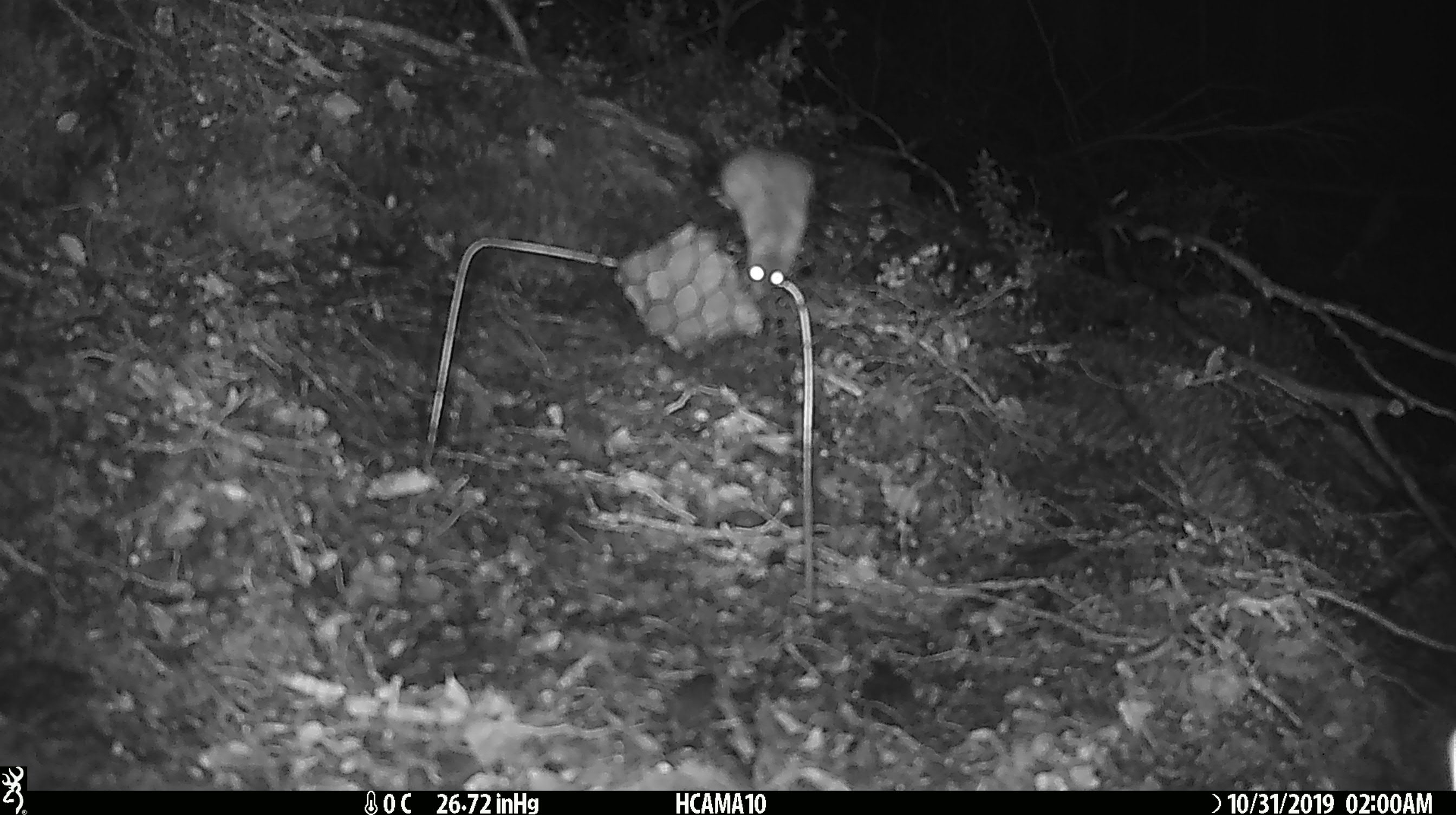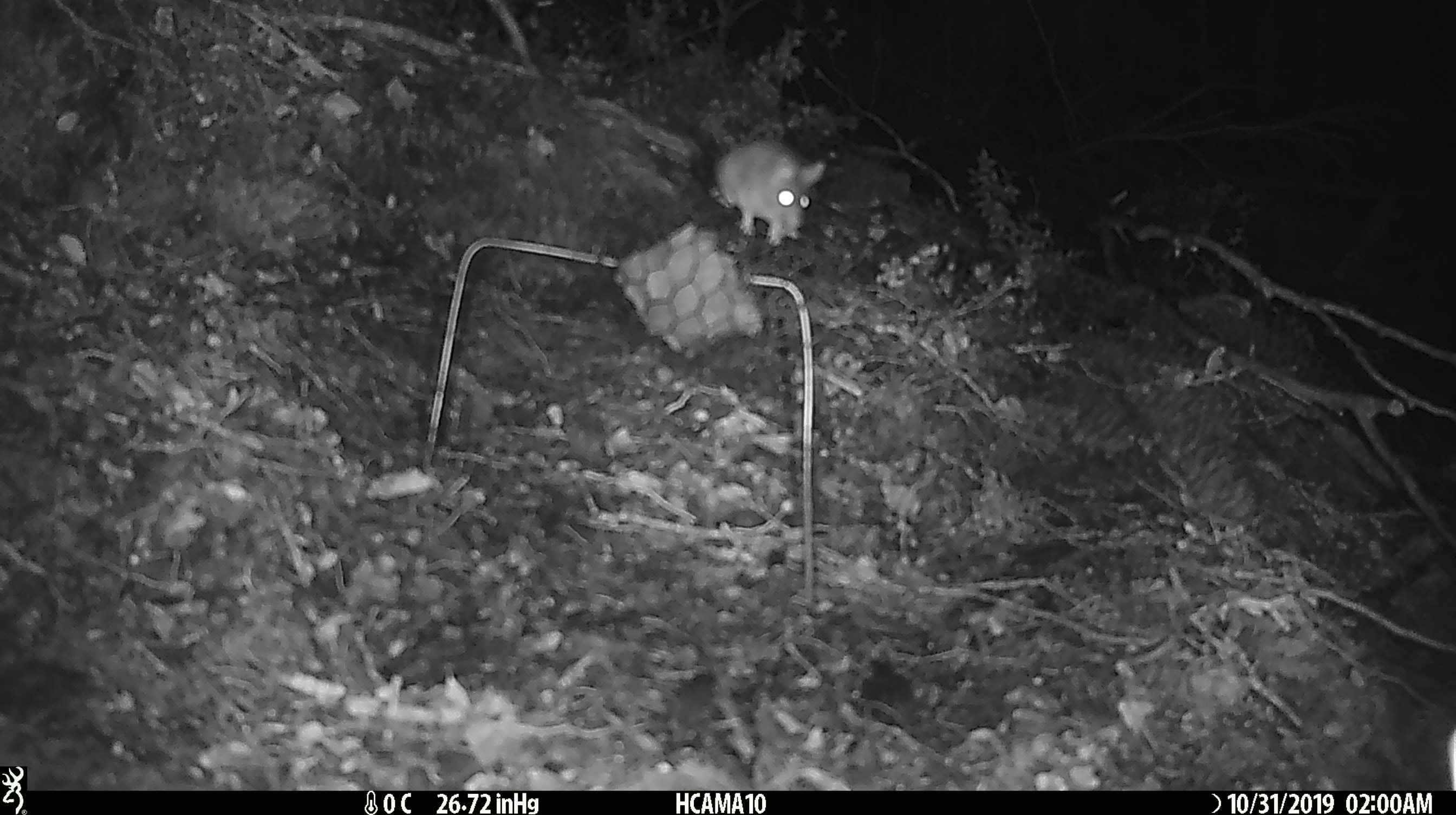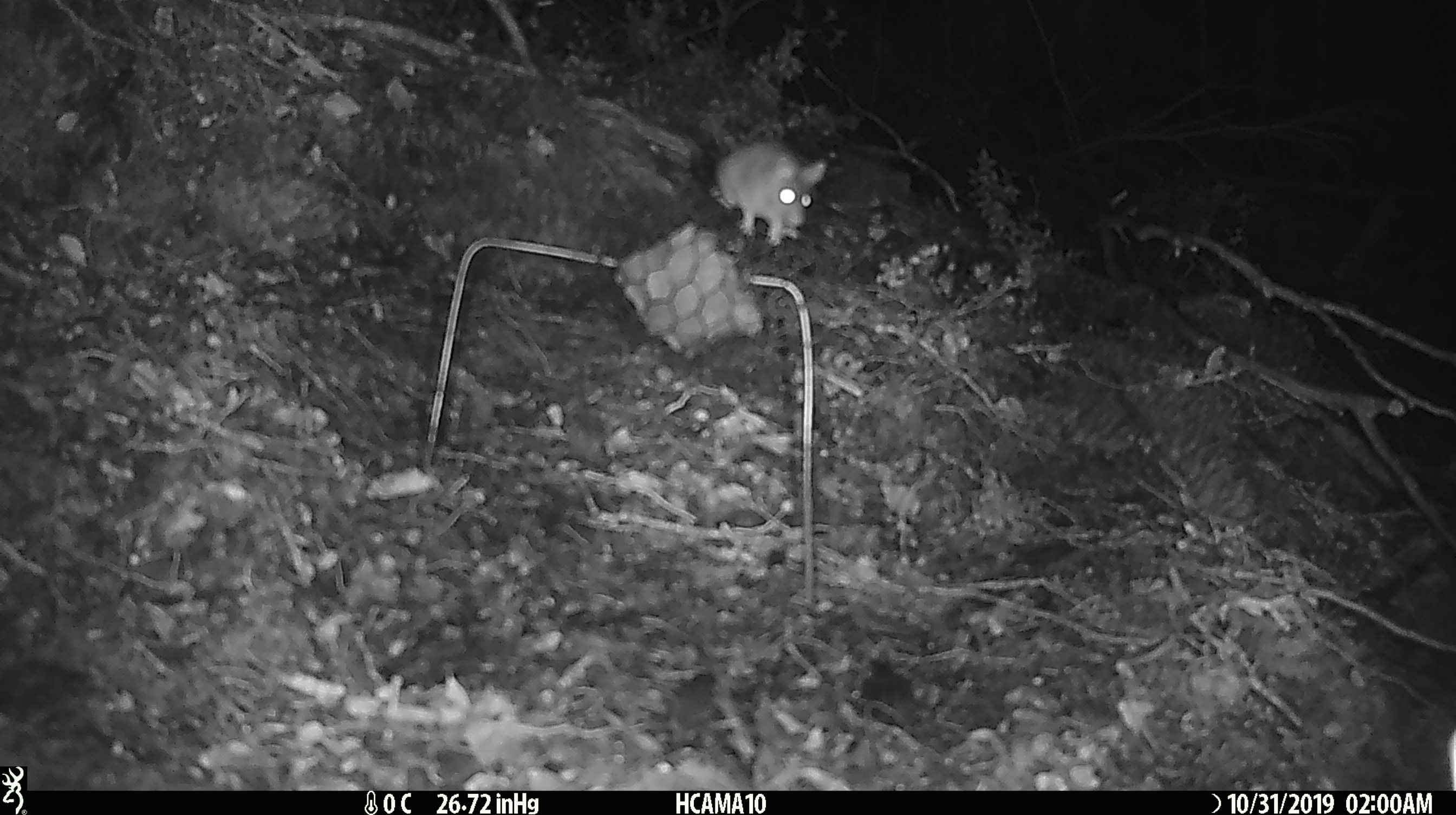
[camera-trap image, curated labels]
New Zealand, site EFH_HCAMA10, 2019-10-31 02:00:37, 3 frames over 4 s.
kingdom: Animalia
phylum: Chordata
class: Mammalia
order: Rodentia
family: Muridae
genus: Mus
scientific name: Mus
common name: mouse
Mouse (Mus).